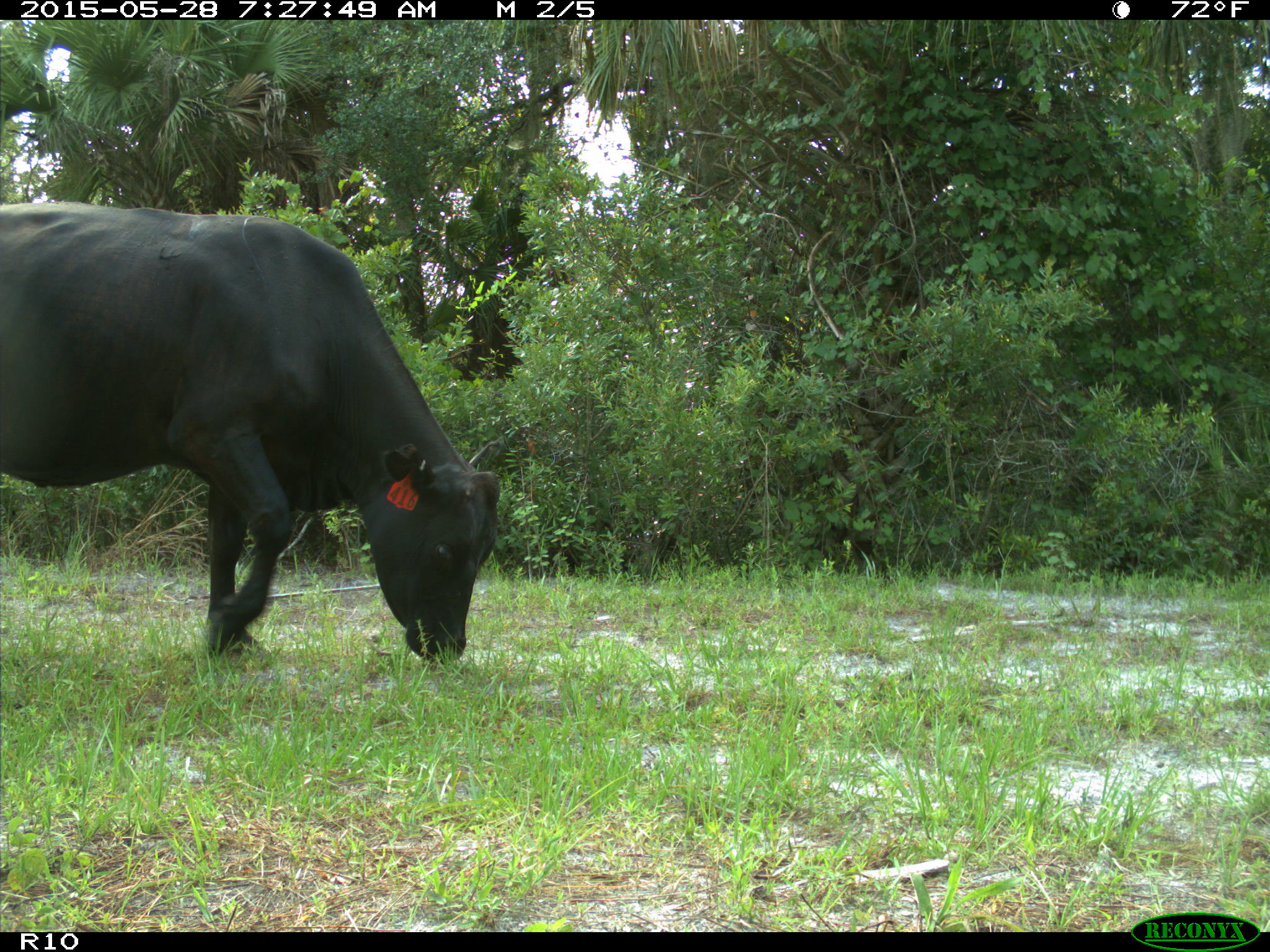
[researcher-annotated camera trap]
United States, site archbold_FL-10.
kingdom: Animalia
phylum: Chordata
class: Mammalia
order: Artiodactyla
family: Bovidae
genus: Bos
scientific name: Bos taurus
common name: domestic cow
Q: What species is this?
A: Bos taurus (domestic cow).